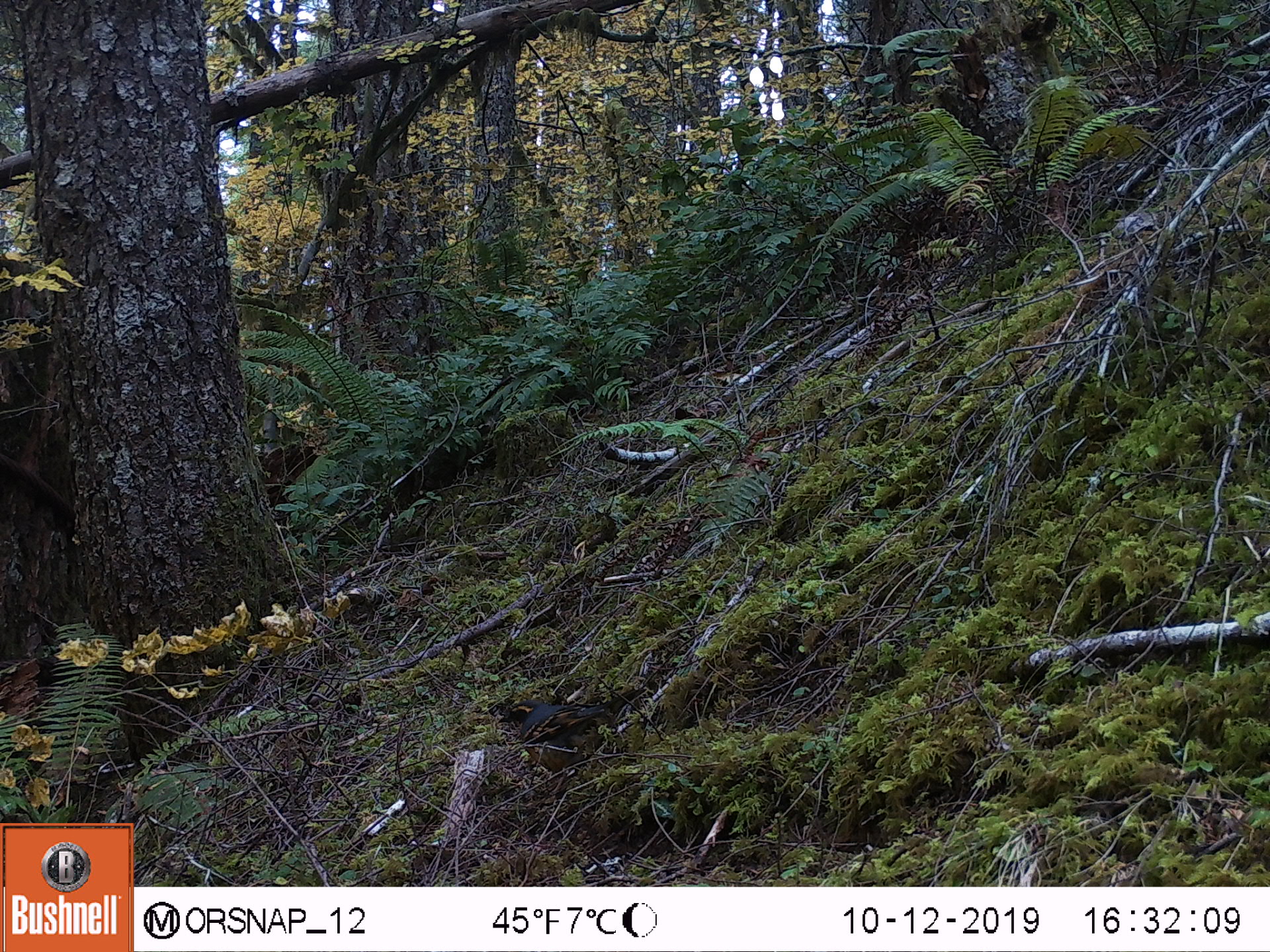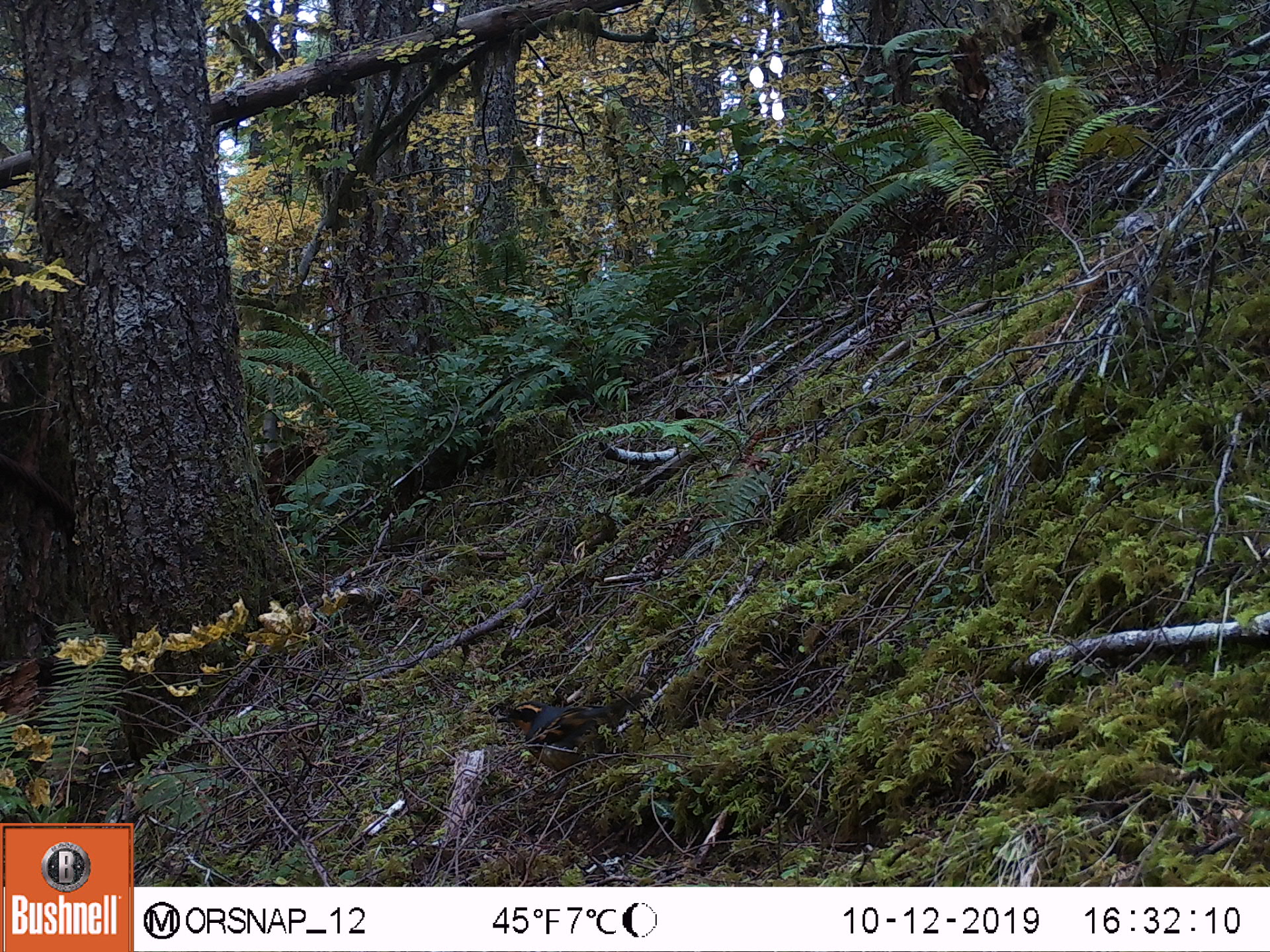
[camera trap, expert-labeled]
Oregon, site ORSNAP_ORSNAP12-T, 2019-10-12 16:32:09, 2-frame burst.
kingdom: Animalia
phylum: Chordata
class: Aves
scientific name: Aves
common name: bird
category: other bird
Other bird (bird) (Aves).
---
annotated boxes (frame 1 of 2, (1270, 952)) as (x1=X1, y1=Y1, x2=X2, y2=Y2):
other bird: (x1=488, y1=684, x2=658, y2=794)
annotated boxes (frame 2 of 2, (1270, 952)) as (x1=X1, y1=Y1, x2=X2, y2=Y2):
other bird: (x1=469, y1=676, x2=652, y2=813)